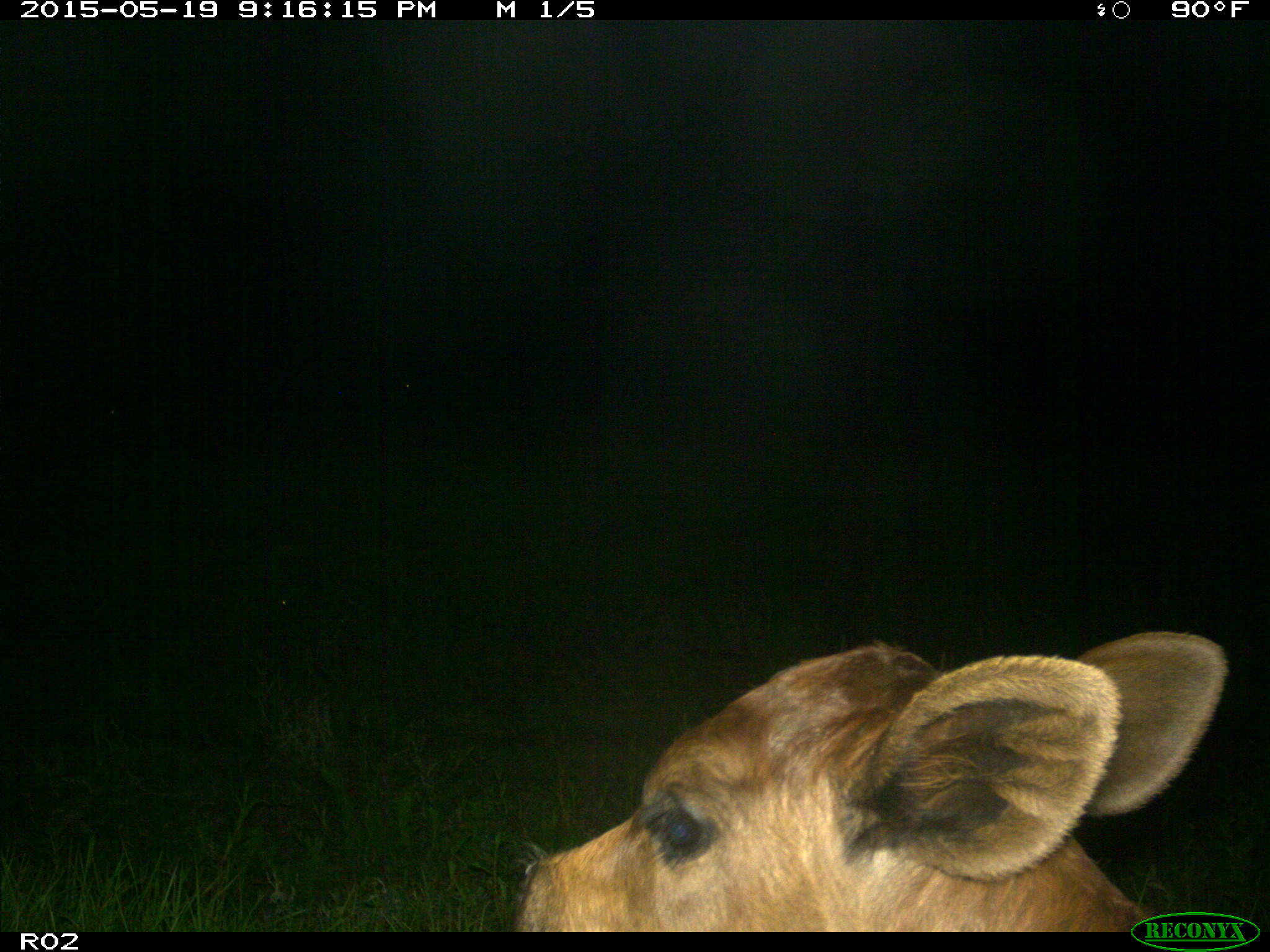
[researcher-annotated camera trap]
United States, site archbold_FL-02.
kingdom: Animalia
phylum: Chordata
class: Mammalia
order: Artiodactyla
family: Bovidae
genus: Bos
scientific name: Bos taurus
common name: domestic cow